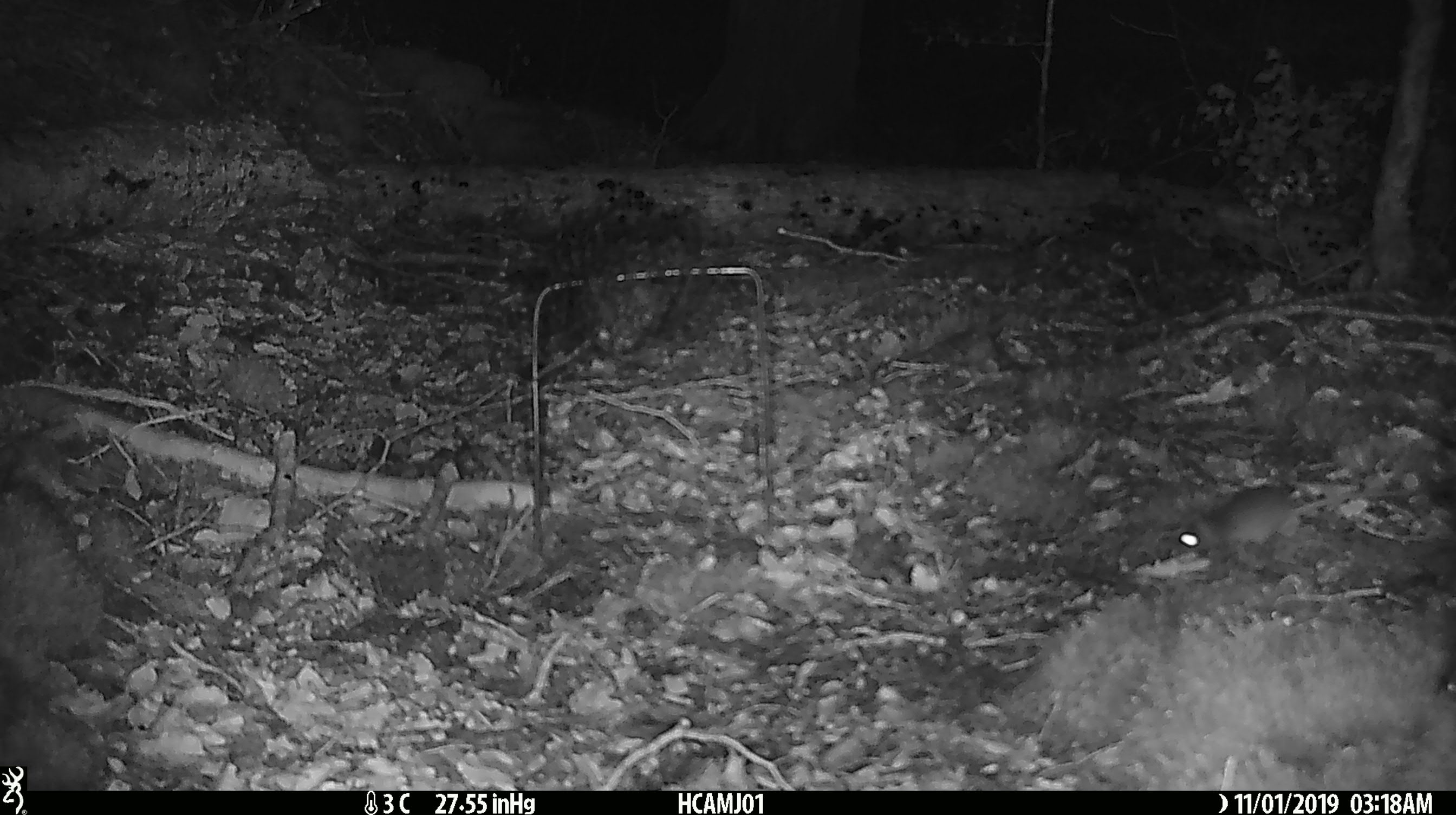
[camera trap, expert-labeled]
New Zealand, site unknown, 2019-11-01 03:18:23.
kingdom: Animalia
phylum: Chordata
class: Mammalia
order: Rodentia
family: Muridae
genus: Mus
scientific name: Mus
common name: mouse